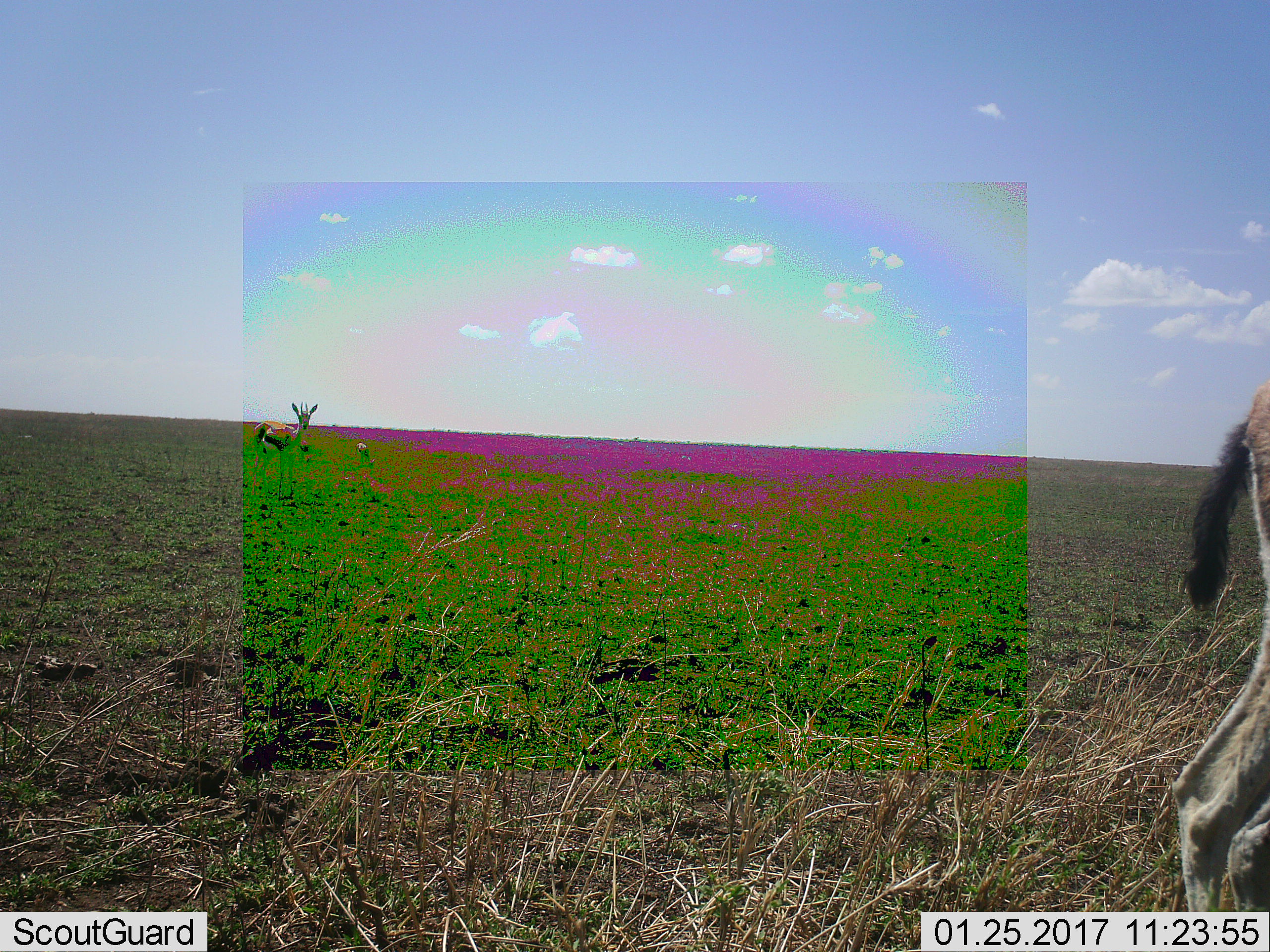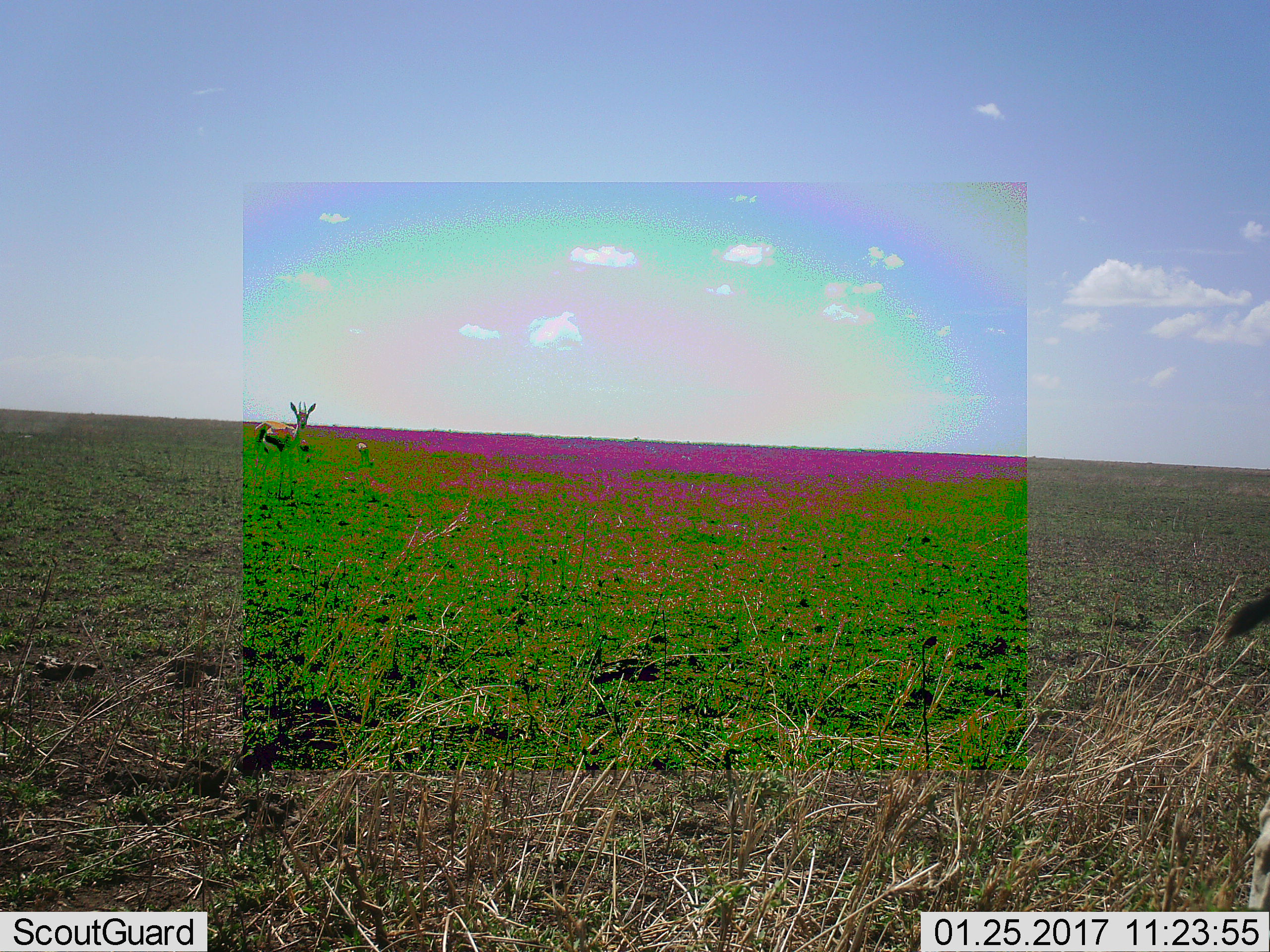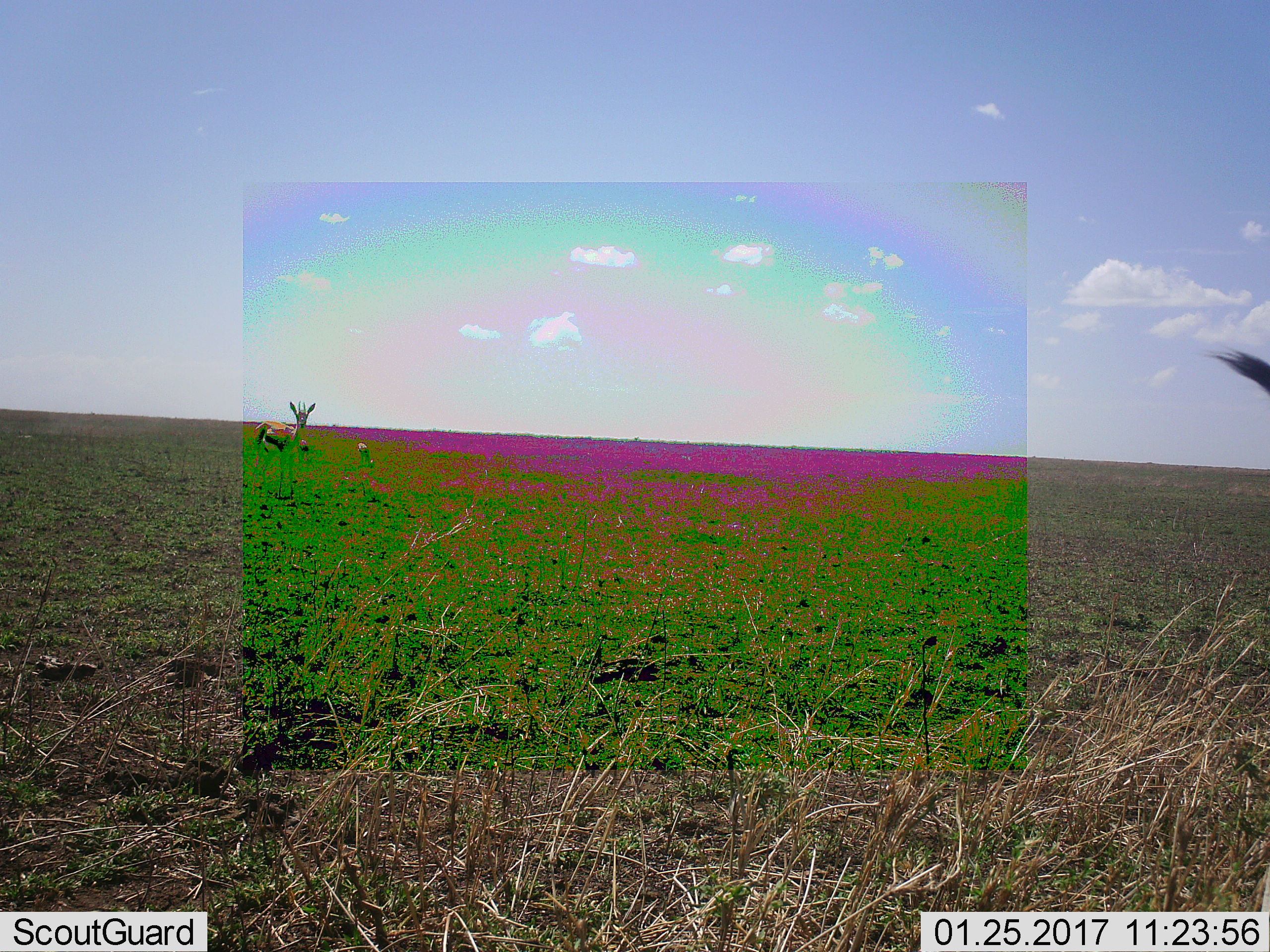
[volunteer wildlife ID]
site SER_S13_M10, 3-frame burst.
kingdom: Animalia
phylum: Chordata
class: Mammalia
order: Artiodactyla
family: Bovidae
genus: Eudorcas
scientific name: Eudorcas thomsonii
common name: thomson's gazelle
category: gazellethomsons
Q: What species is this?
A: Gazellethomsons (thomson's gazelle) (Eudorcas thomsonii).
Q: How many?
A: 3.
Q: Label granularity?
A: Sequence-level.